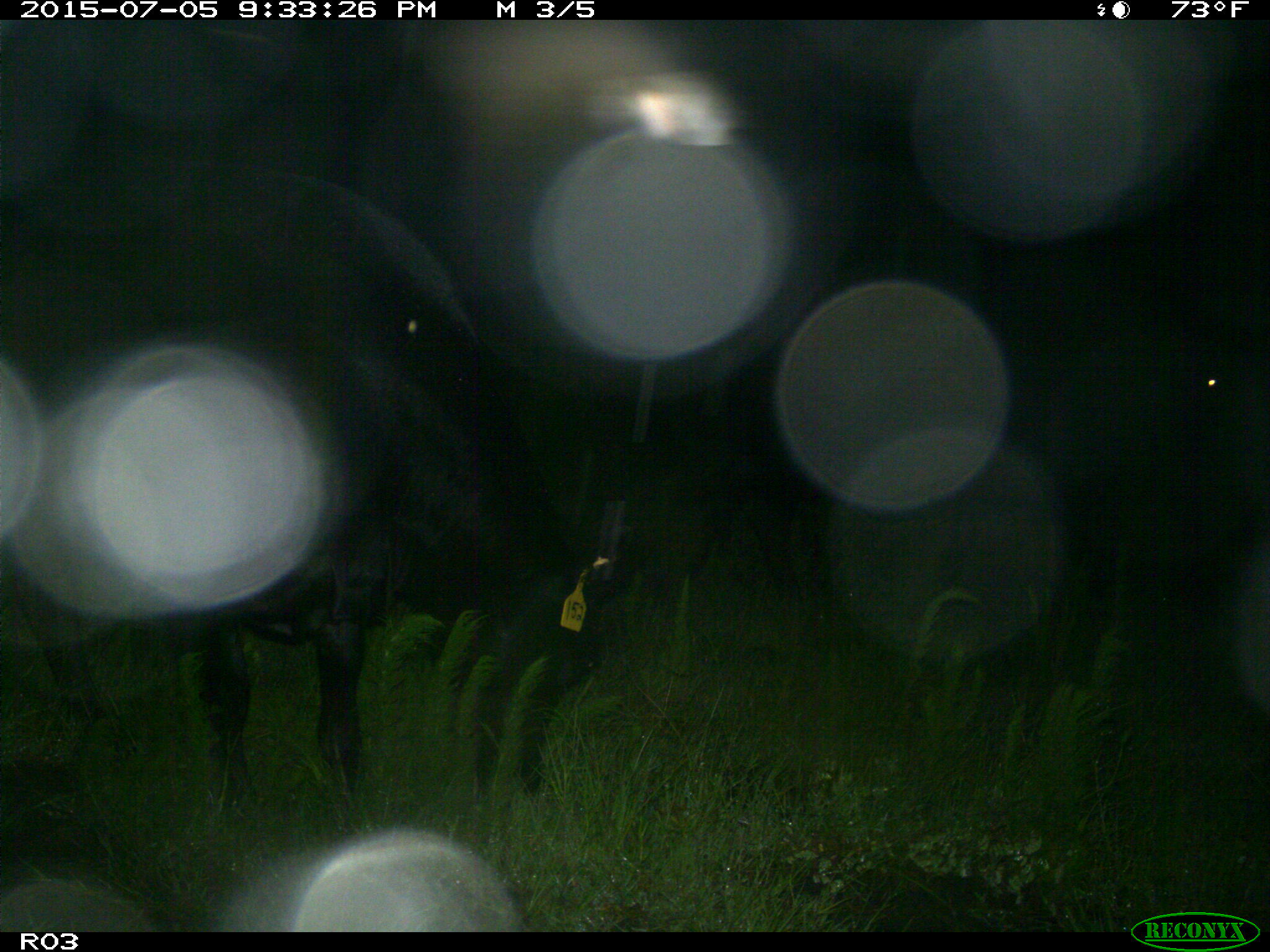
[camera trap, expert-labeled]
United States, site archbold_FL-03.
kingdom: Animalia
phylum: Chordata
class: Mammalia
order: Artiodactyla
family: Bovidae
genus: Bos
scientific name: Bos taurus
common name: domestic cow